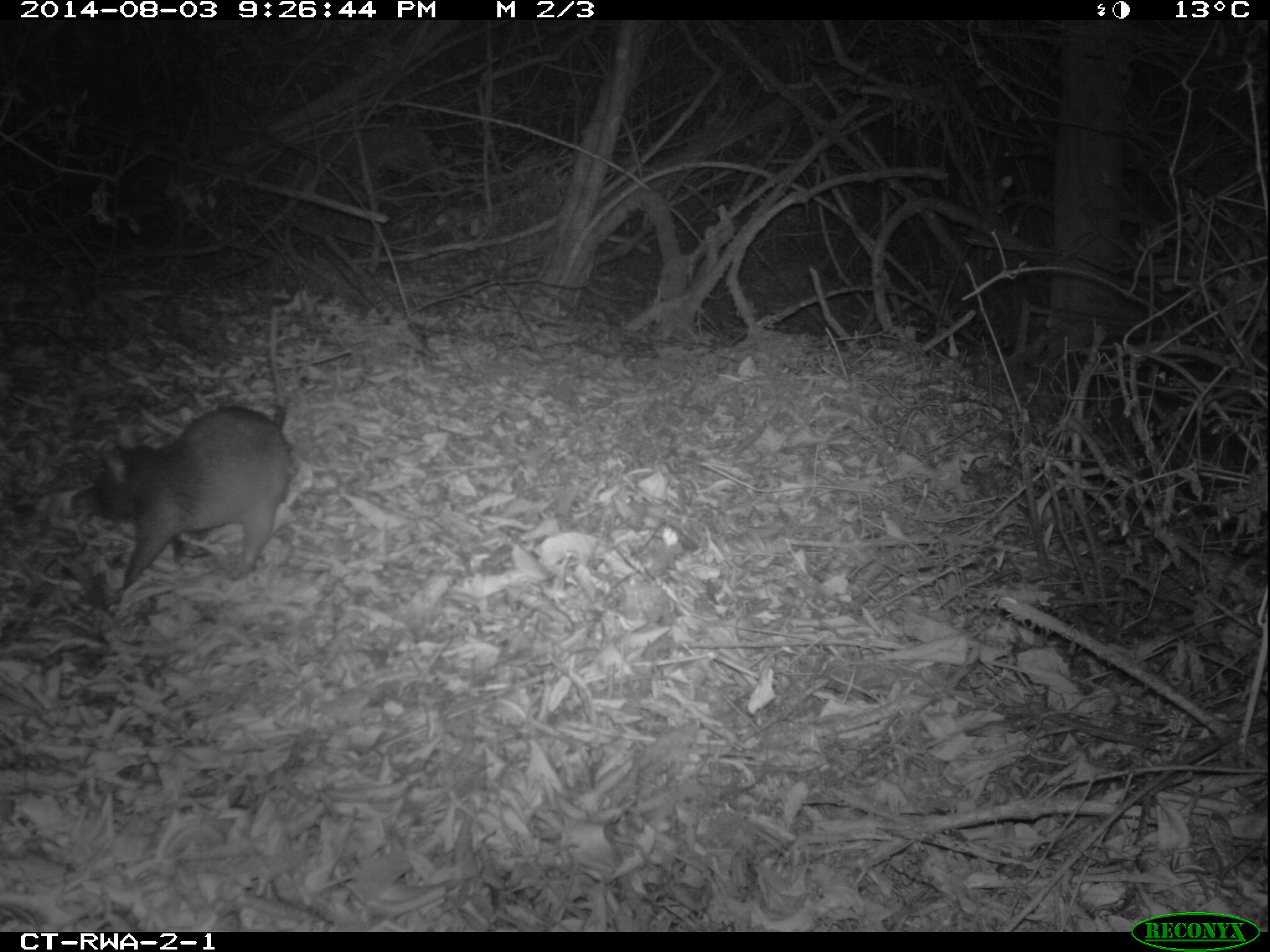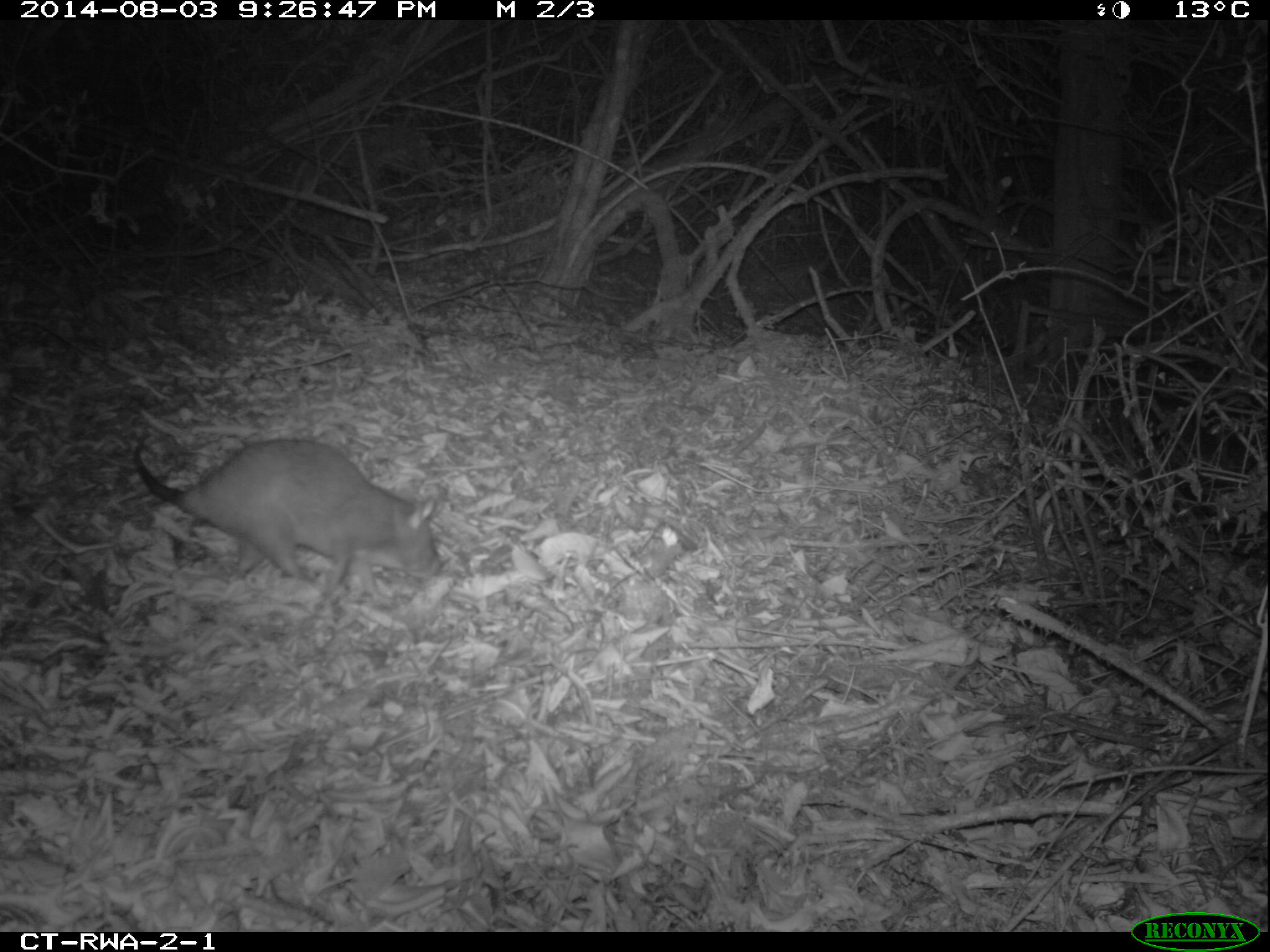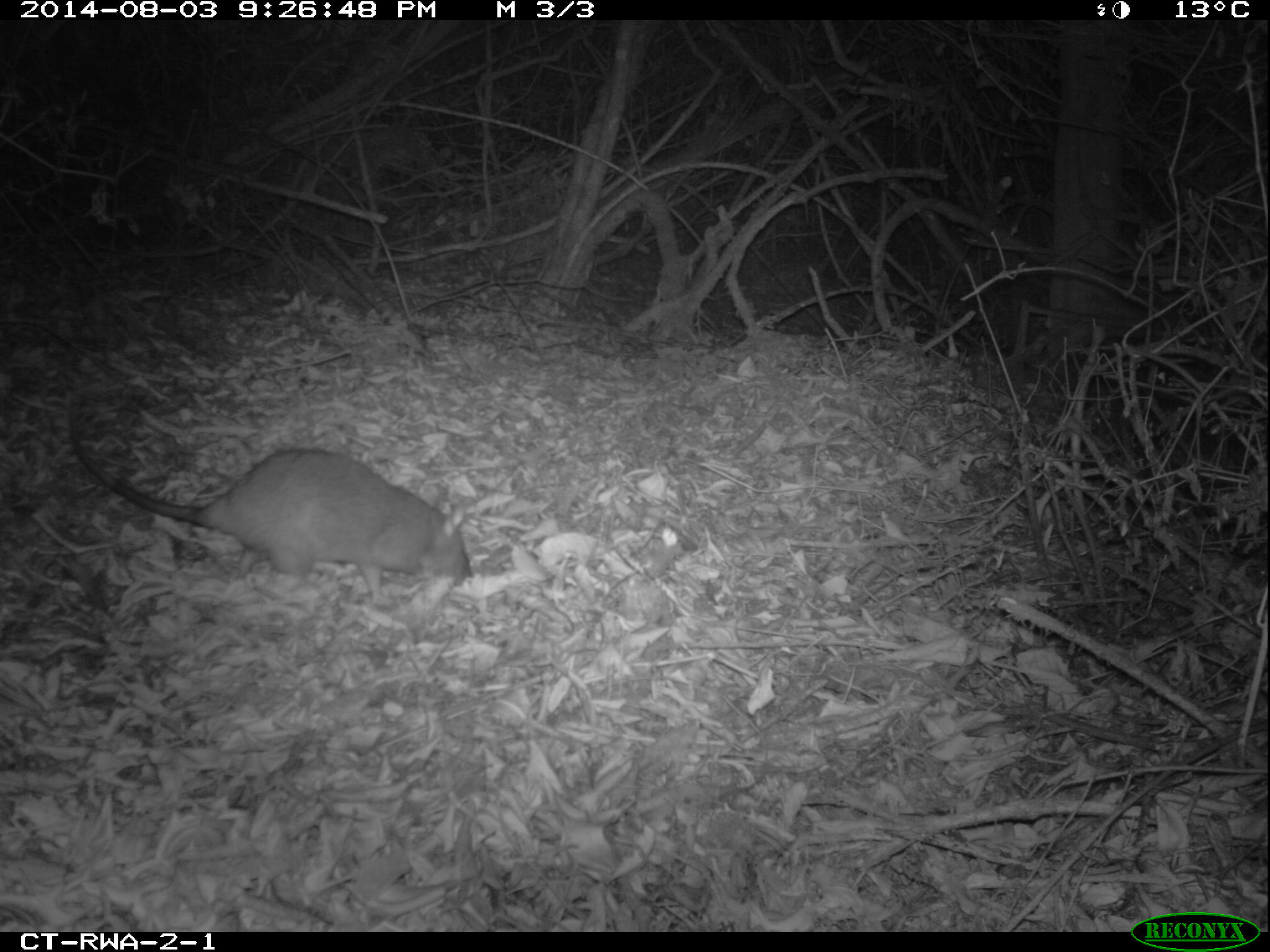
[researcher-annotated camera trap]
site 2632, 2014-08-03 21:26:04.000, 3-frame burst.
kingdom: Animalia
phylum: Chordata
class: Mammalia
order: Rodentia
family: Nesomyidae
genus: Cricetomys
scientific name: Cricetomys gambianus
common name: african giant pouched rat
Cricetomys gambianus (african giant pouched rat), count 1.